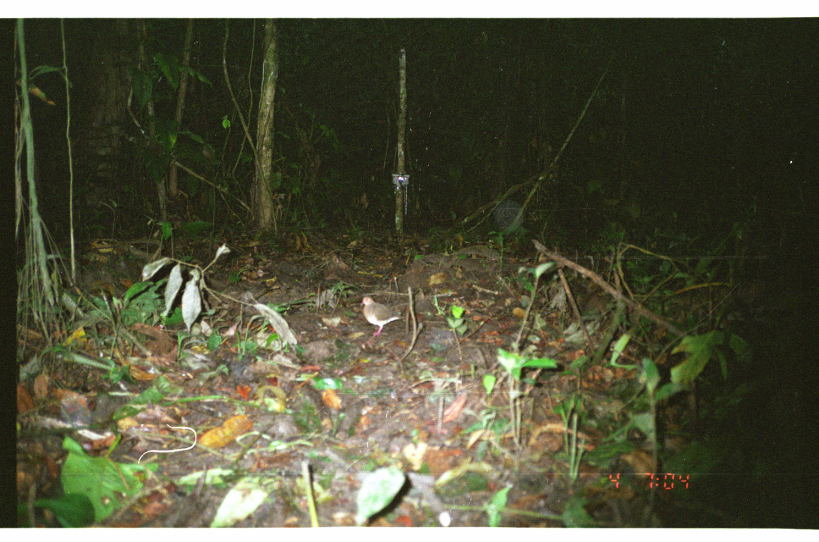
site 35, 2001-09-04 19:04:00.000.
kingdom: Animalia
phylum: Chordata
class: Aves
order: Columbiformes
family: Columbidae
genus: Leptotila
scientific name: Leptotila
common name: leptotila doves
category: leptotila sp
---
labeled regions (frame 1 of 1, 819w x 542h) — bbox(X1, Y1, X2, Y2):
leptotila sp: bbox(359, 295, 405, 337)